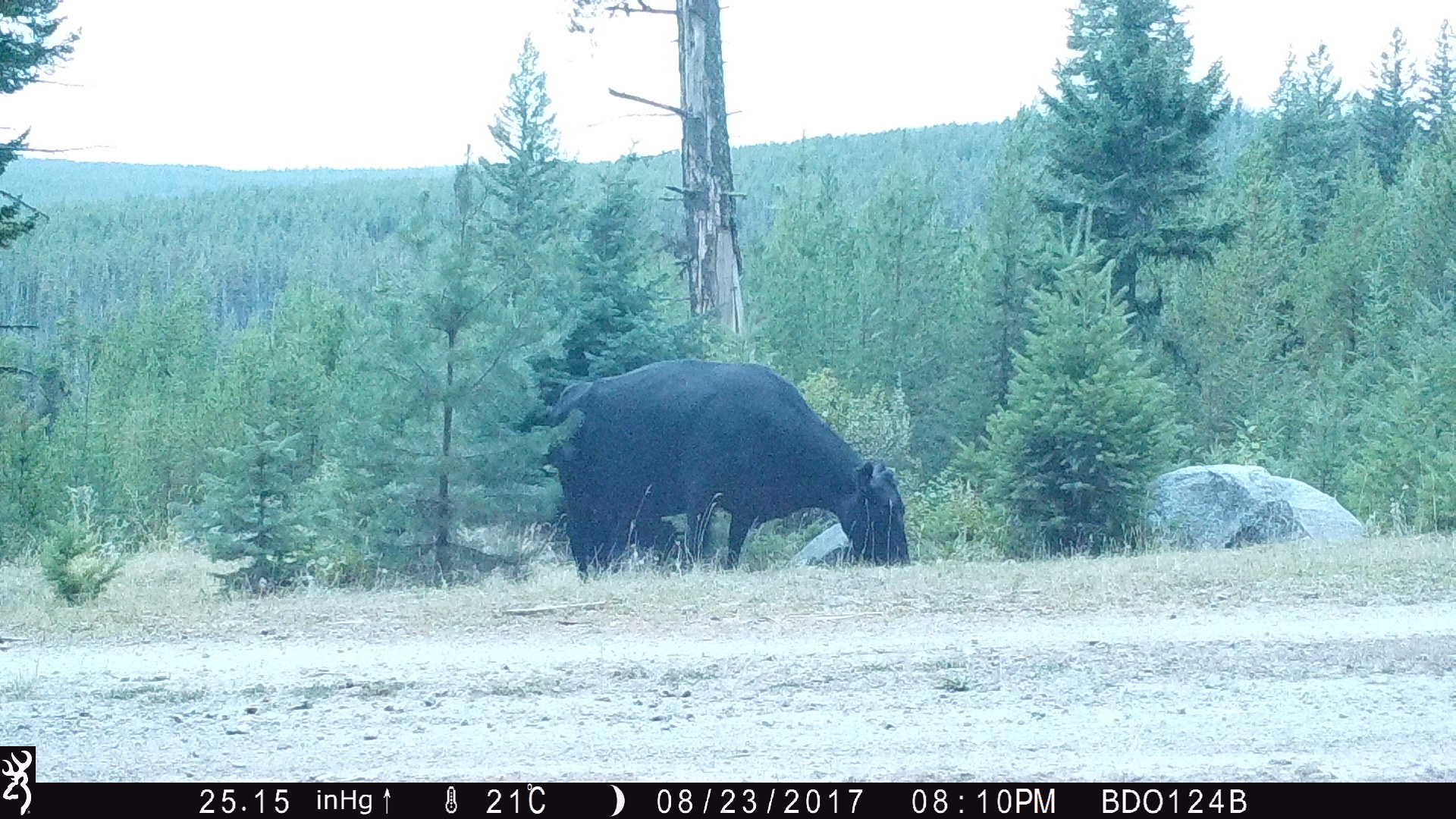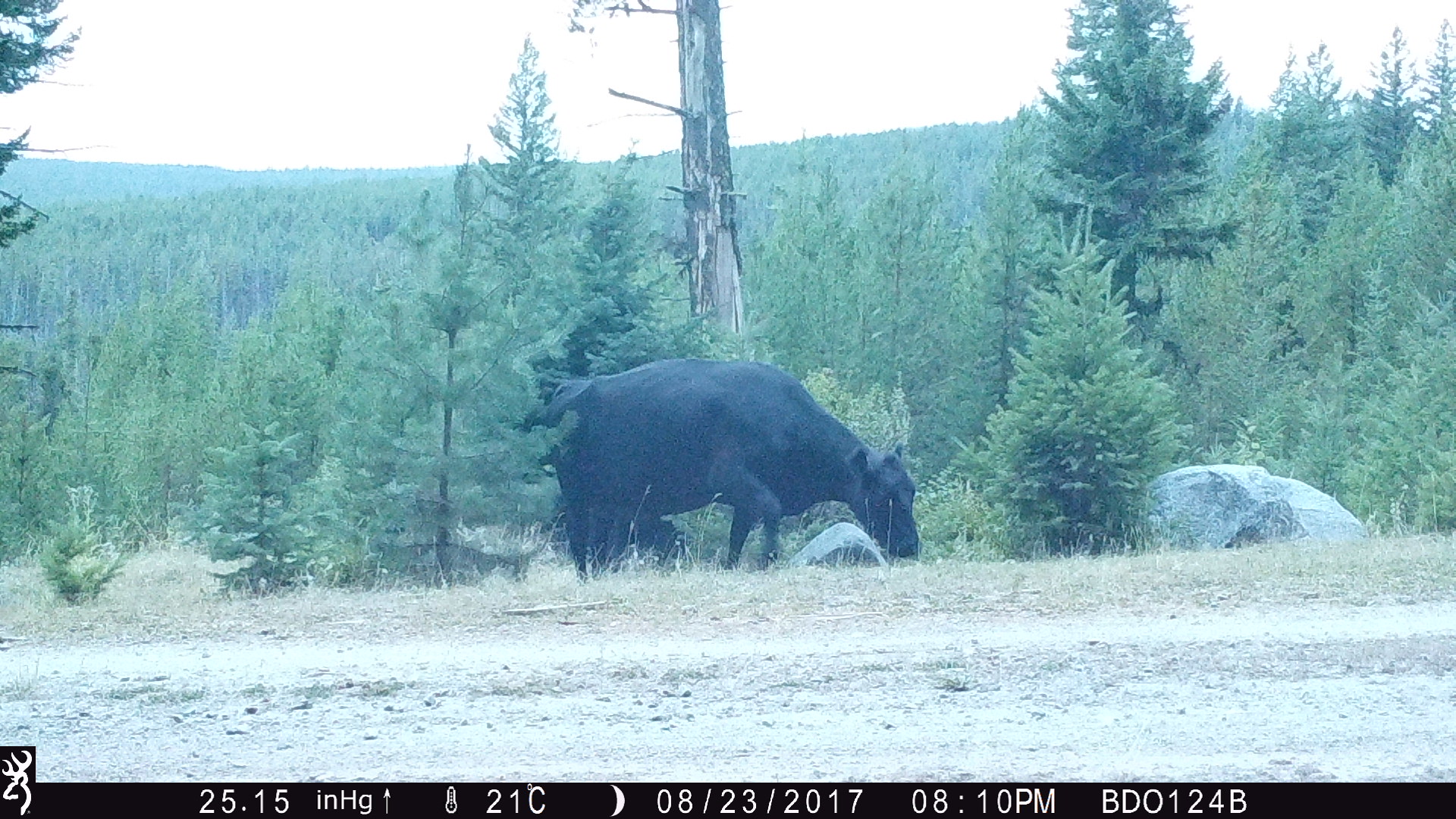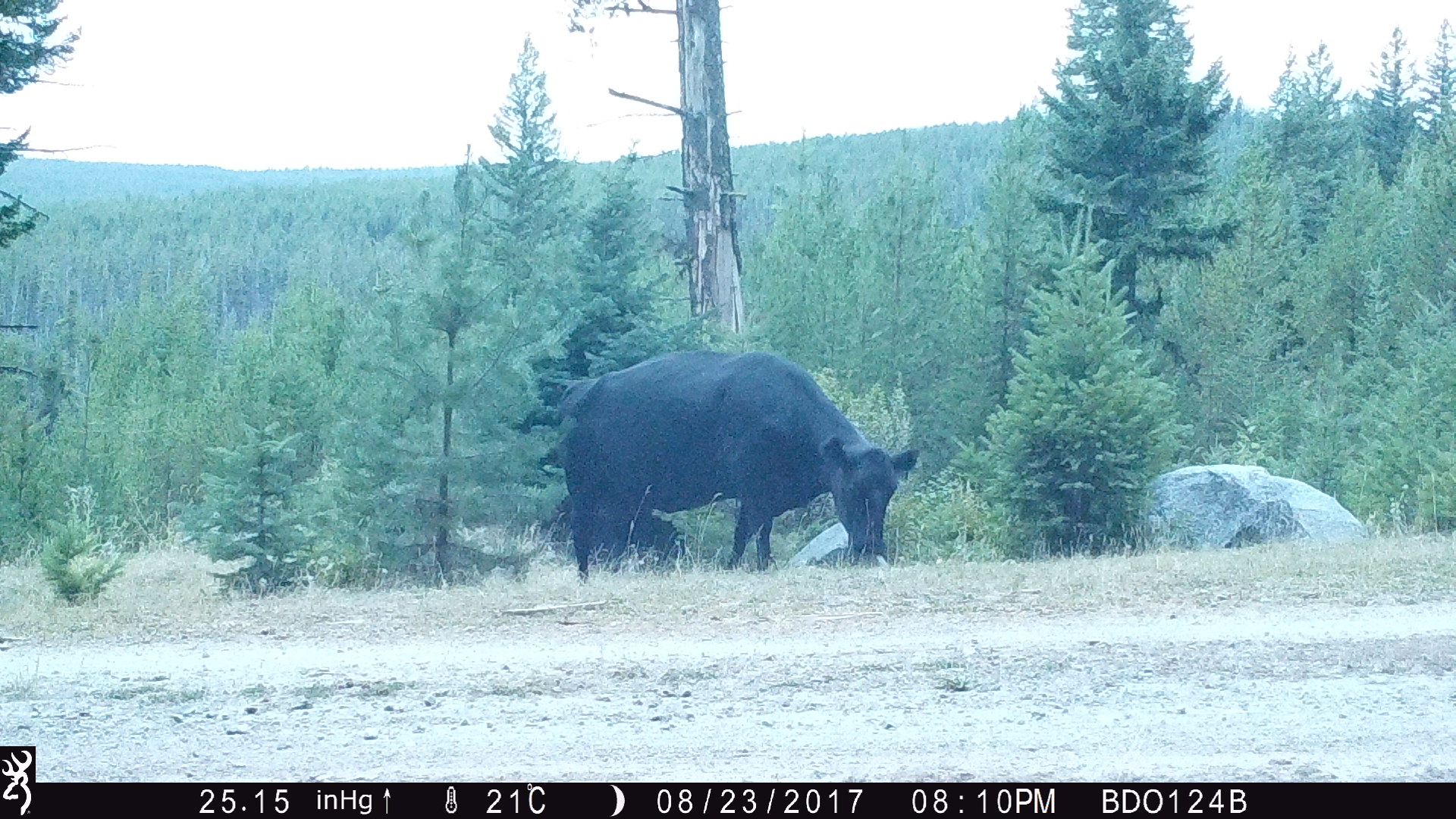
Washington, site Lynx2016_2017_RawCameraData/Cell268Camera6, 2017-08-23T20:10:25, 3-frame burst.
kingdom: Animalia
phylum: Chordata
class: Mammalia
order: Artiodactyla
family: Bovidae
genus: Bos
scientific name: Bos taurus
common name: domestic cattle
Domestic cattle (Bos taurus). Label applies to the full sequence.